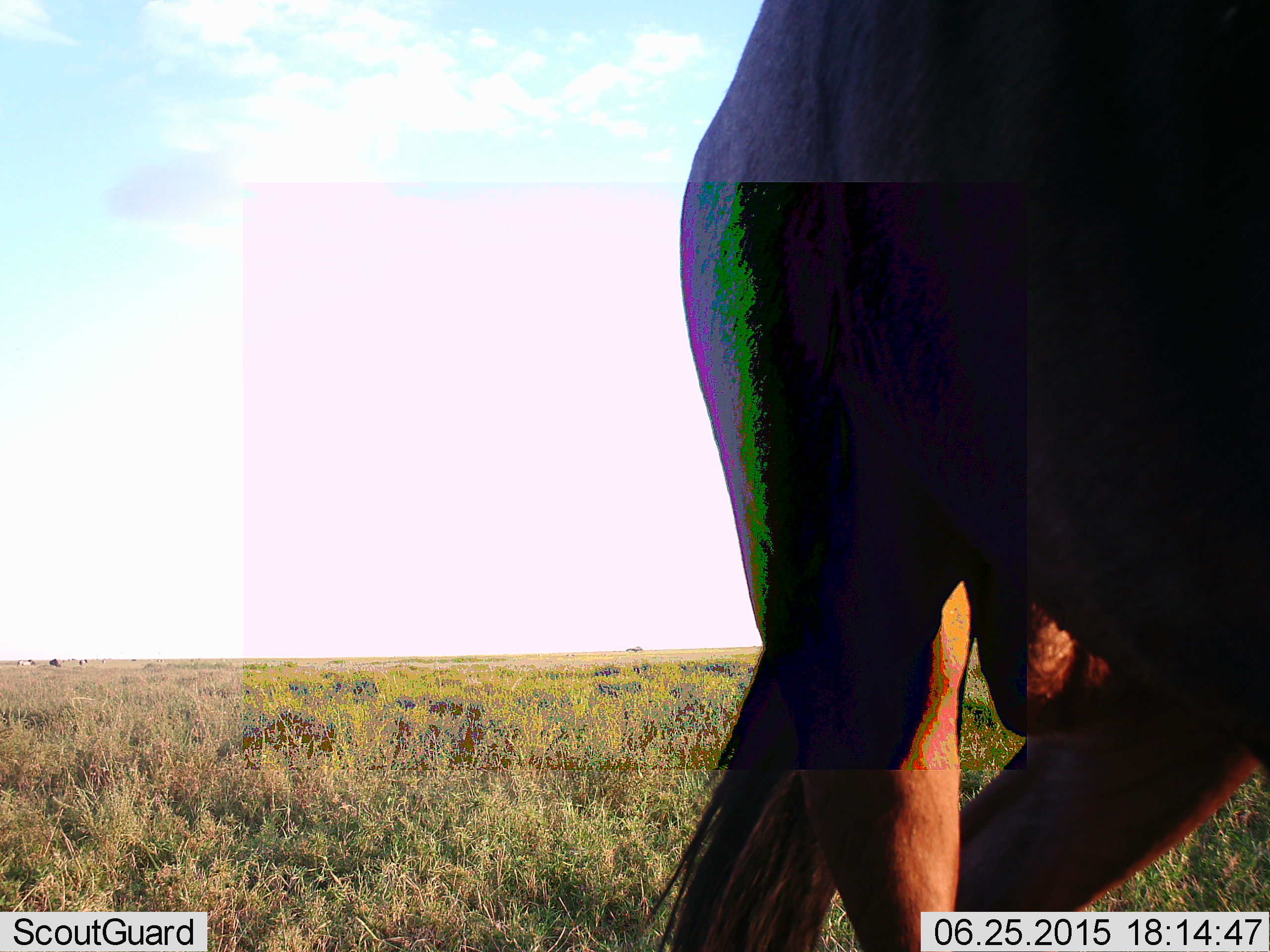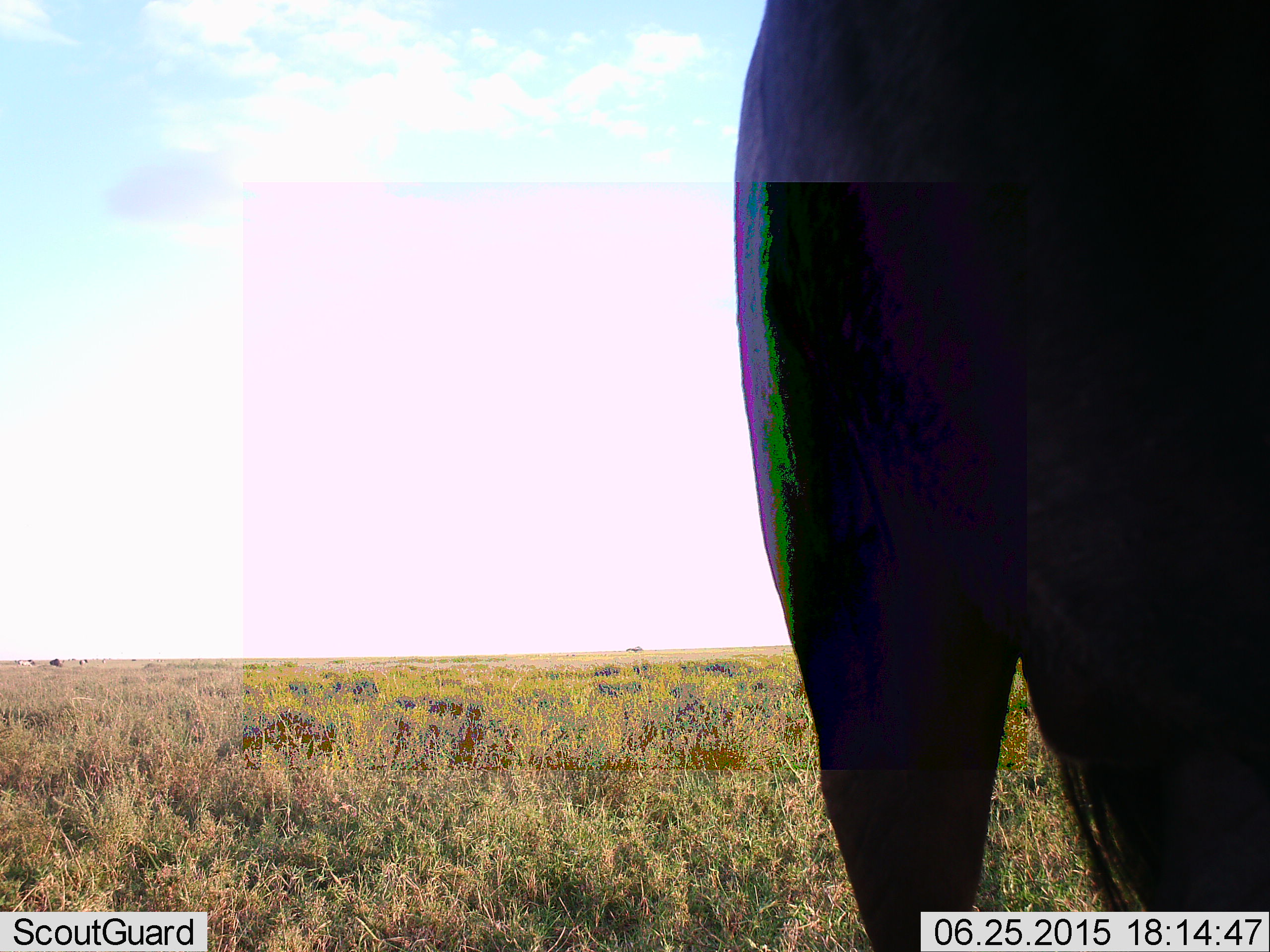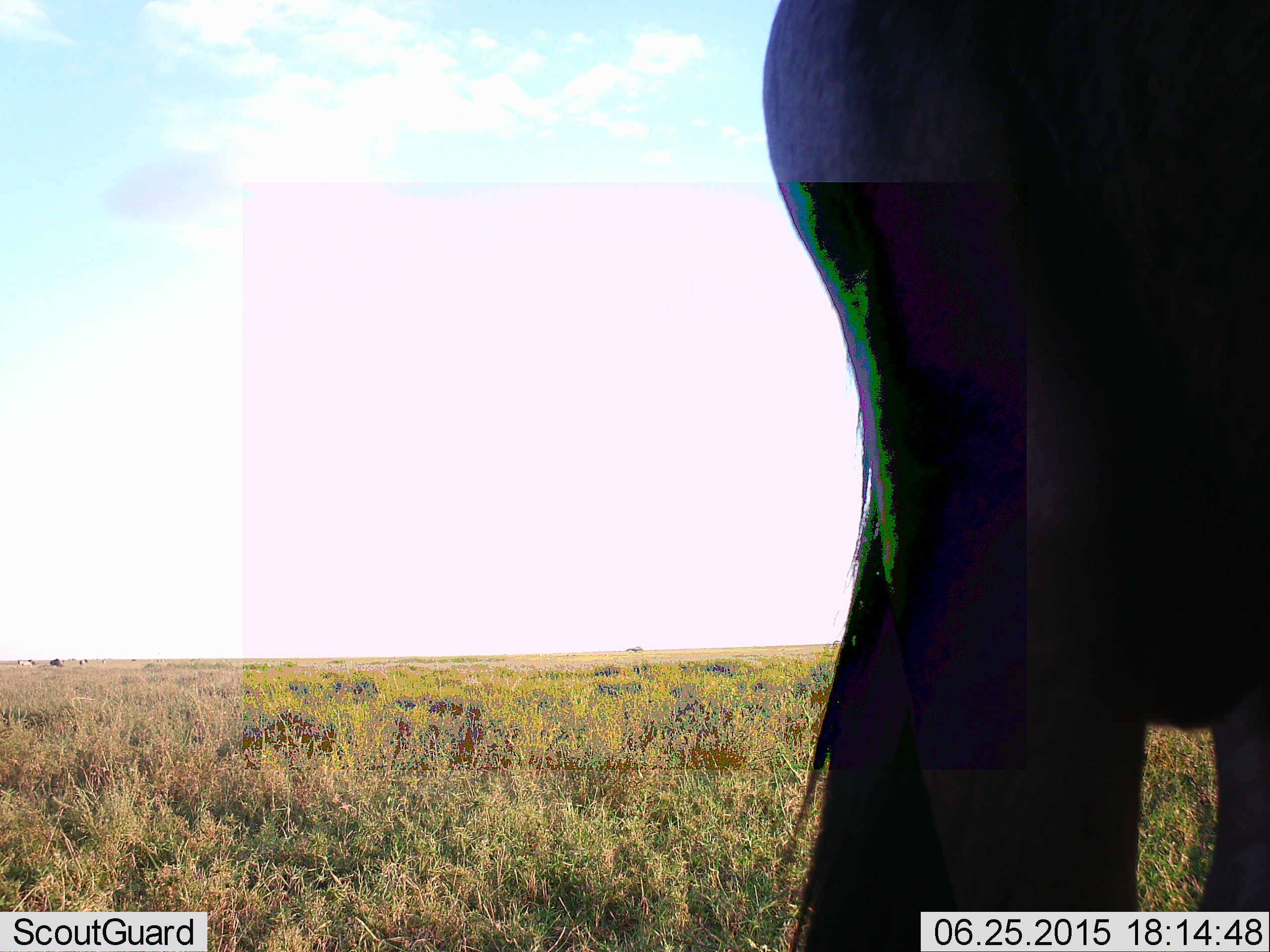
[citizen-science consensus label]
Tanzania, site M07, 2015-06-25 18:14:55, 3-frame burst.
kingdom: Animalia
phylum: Chordata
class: Mammalia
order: Artiodactyla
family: Bovidae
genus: Connochaetes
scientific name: Connochaetes taurinus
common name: blue wildebeest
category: wildebeest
Wildebeest (blue wildebeest) (Connochaetes taurinus), count 1. Behavior (volunteer vote fractions): standing 91%, resting 9%, moving 27%, interacting 0%. Young present (vote fraction): 0%. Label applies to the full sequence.